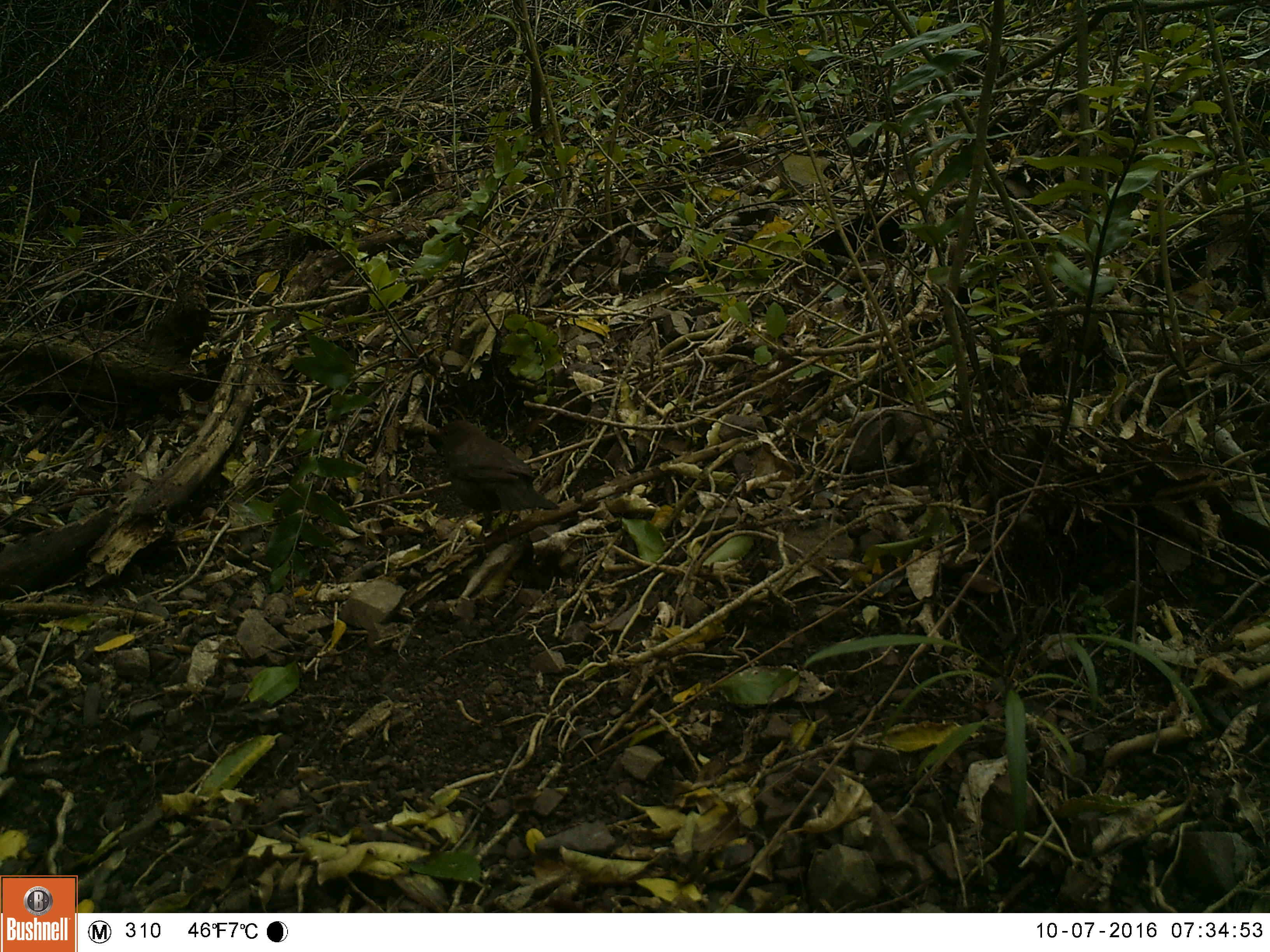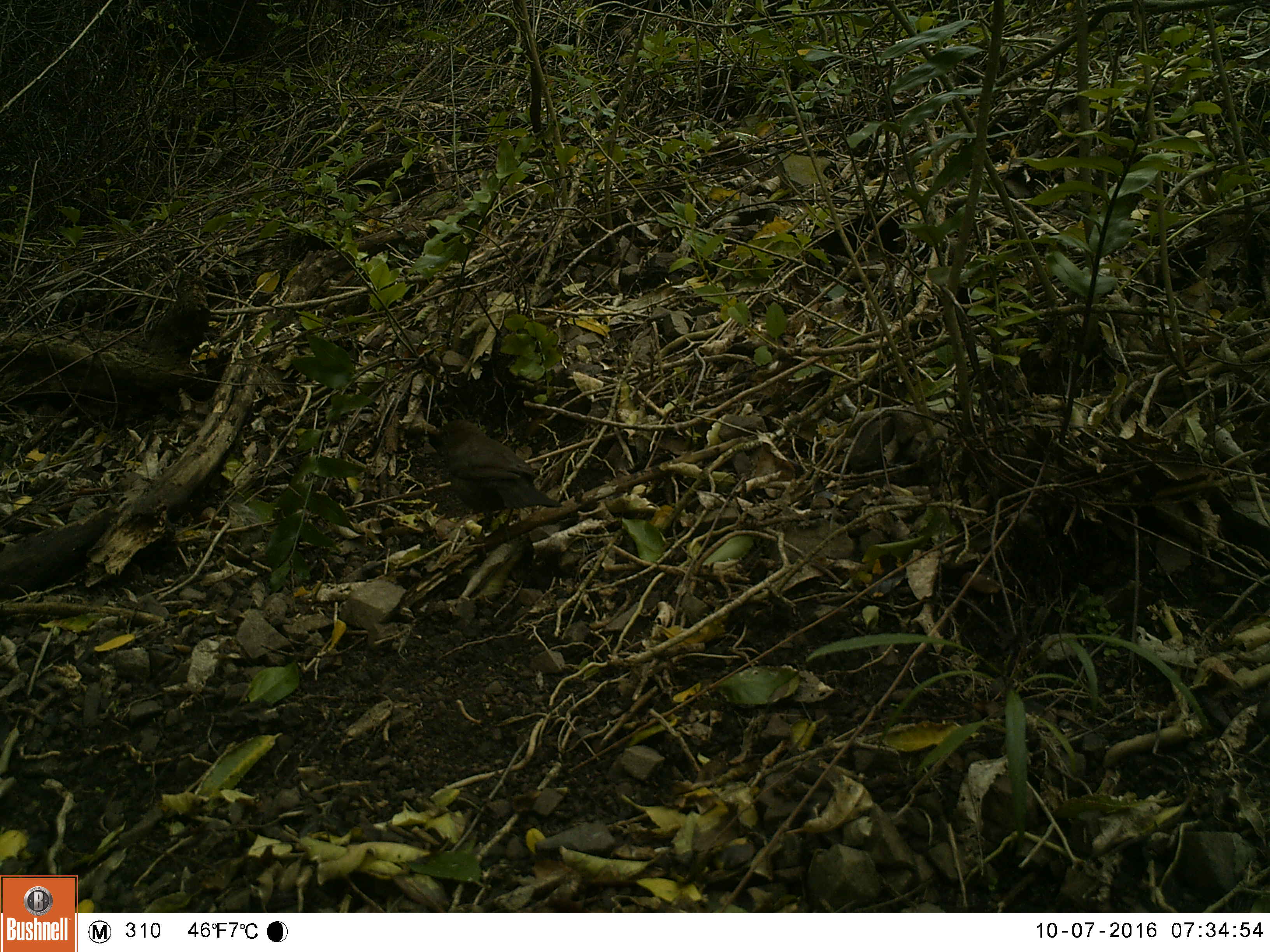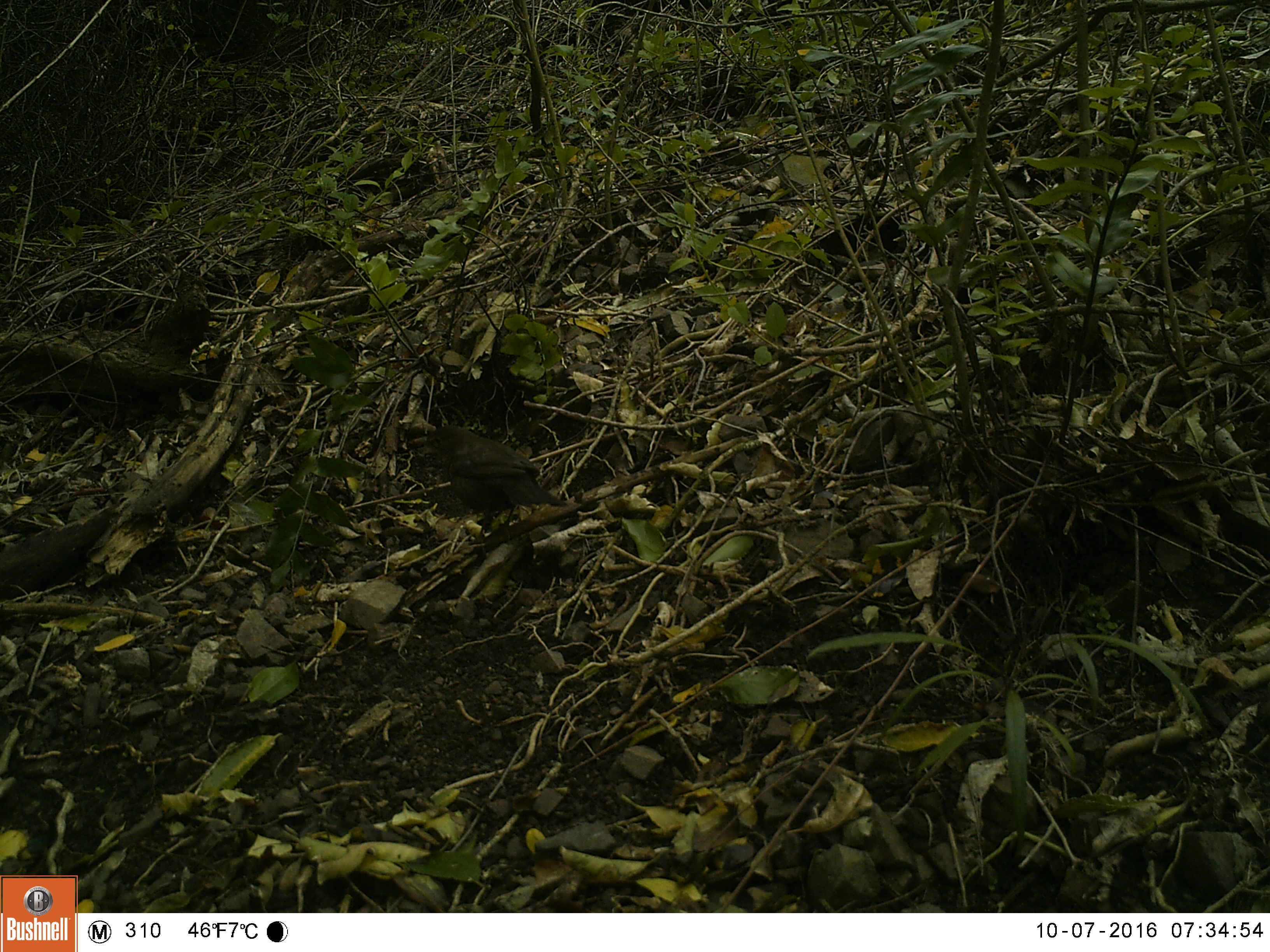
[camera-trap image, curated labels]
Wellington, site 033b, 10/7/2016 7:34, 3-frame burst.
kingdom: Animalia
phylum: Chordata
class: Aves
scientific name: Aves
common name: bird